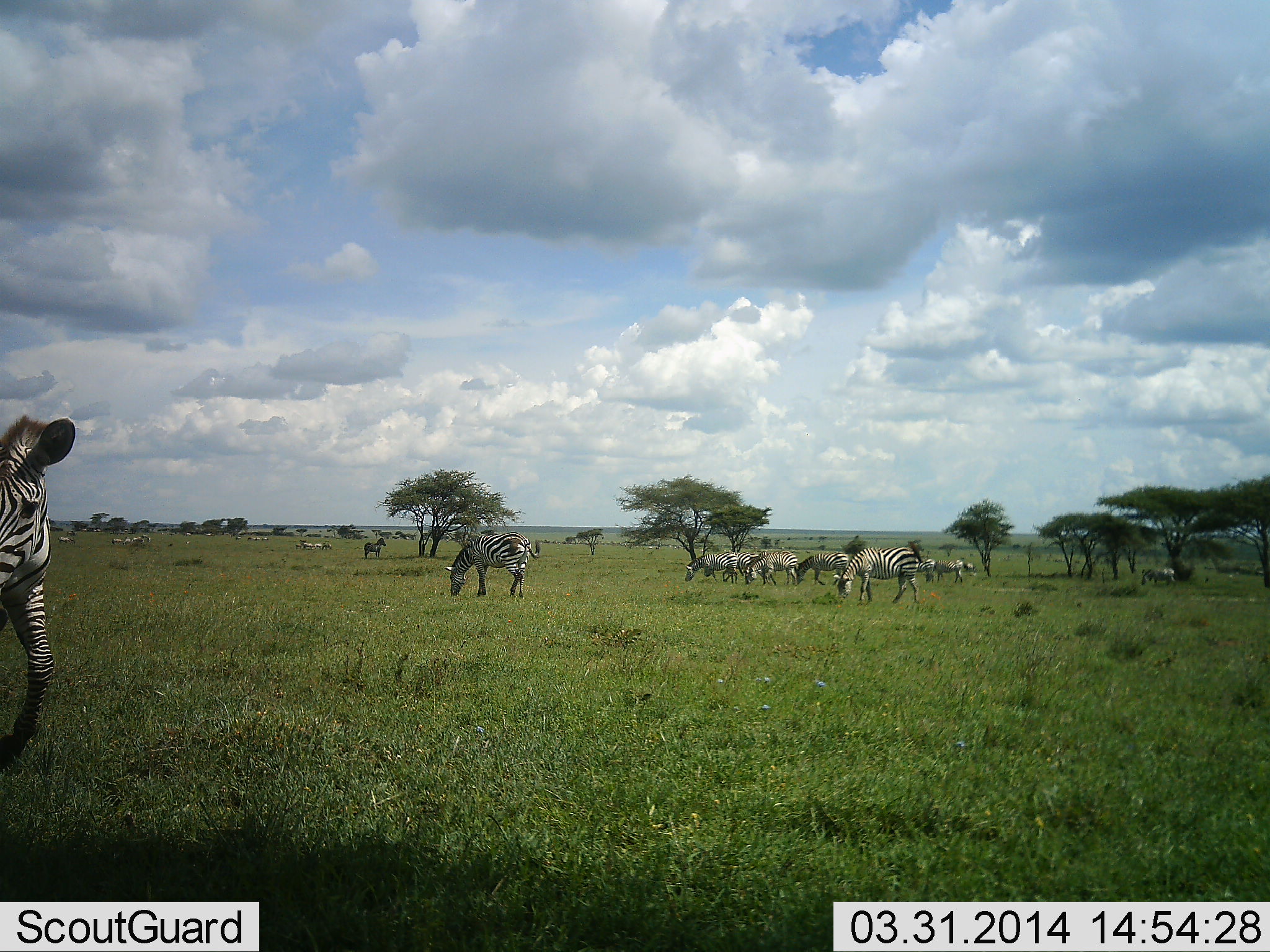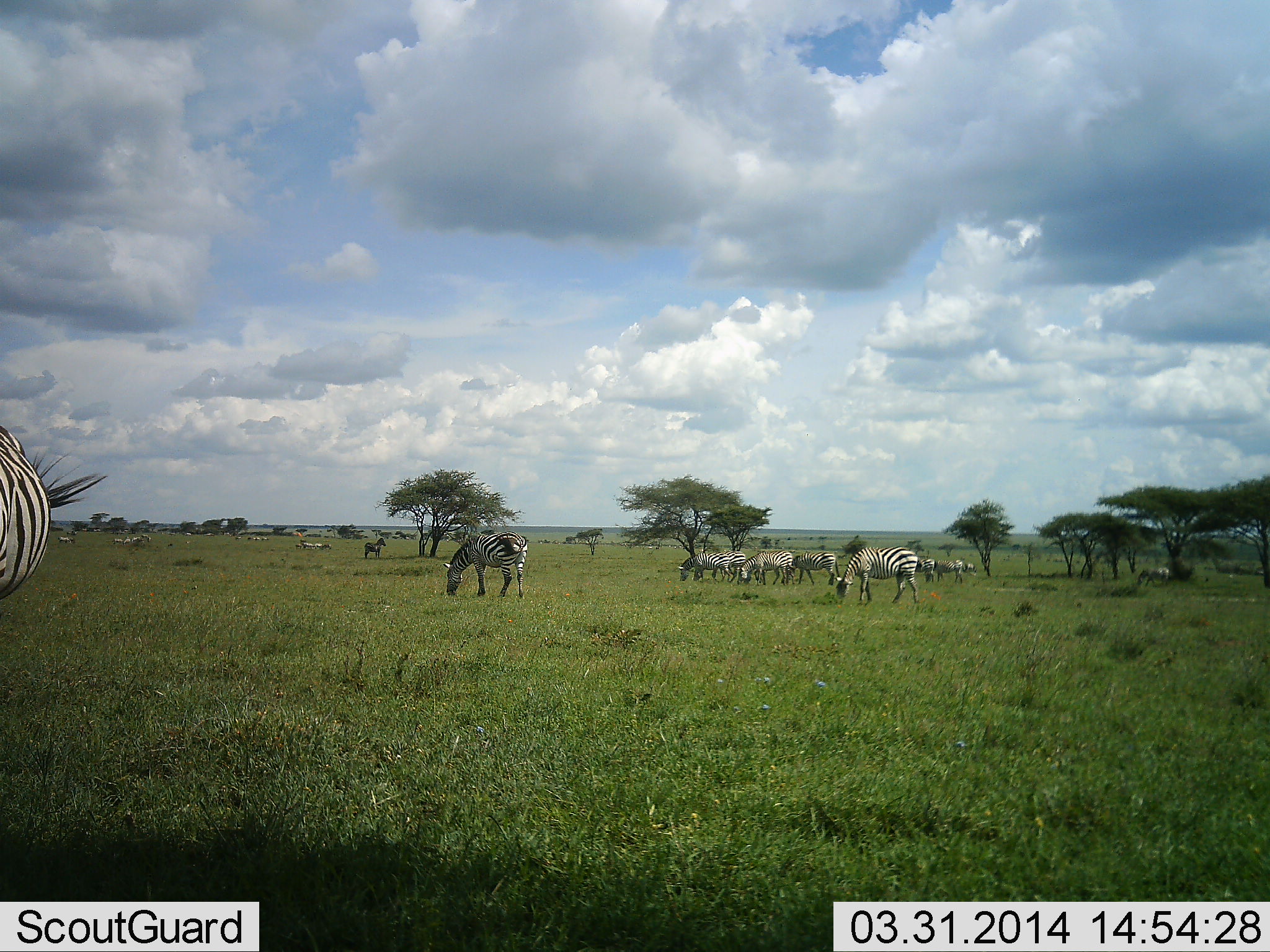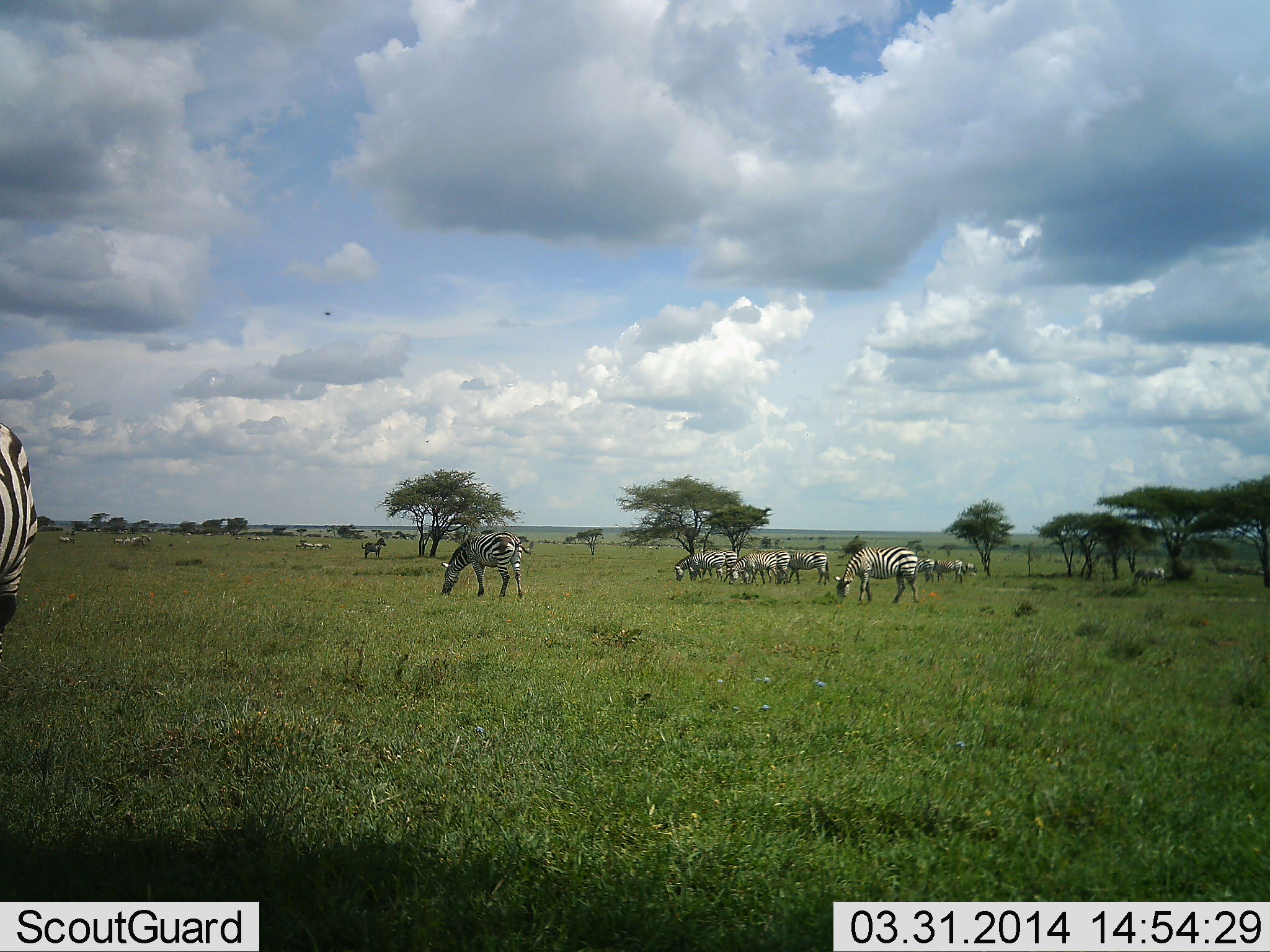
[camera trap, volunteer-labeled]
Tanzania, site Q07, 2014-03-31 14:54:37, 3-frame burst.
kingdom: Animalia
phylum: Chordata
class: Mammalia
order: Perissodactyla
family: Equidae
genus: Equus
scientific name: Equus quagga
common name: plains zebra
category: zebra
Zebra (plains zebra) (Equus quagga), count 11-50. Behavior (volunteer vote fractions): standing 60%, resting 0%, moving 20%, interacting 0%. Young present (vote fraction): 0%. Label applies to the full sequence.